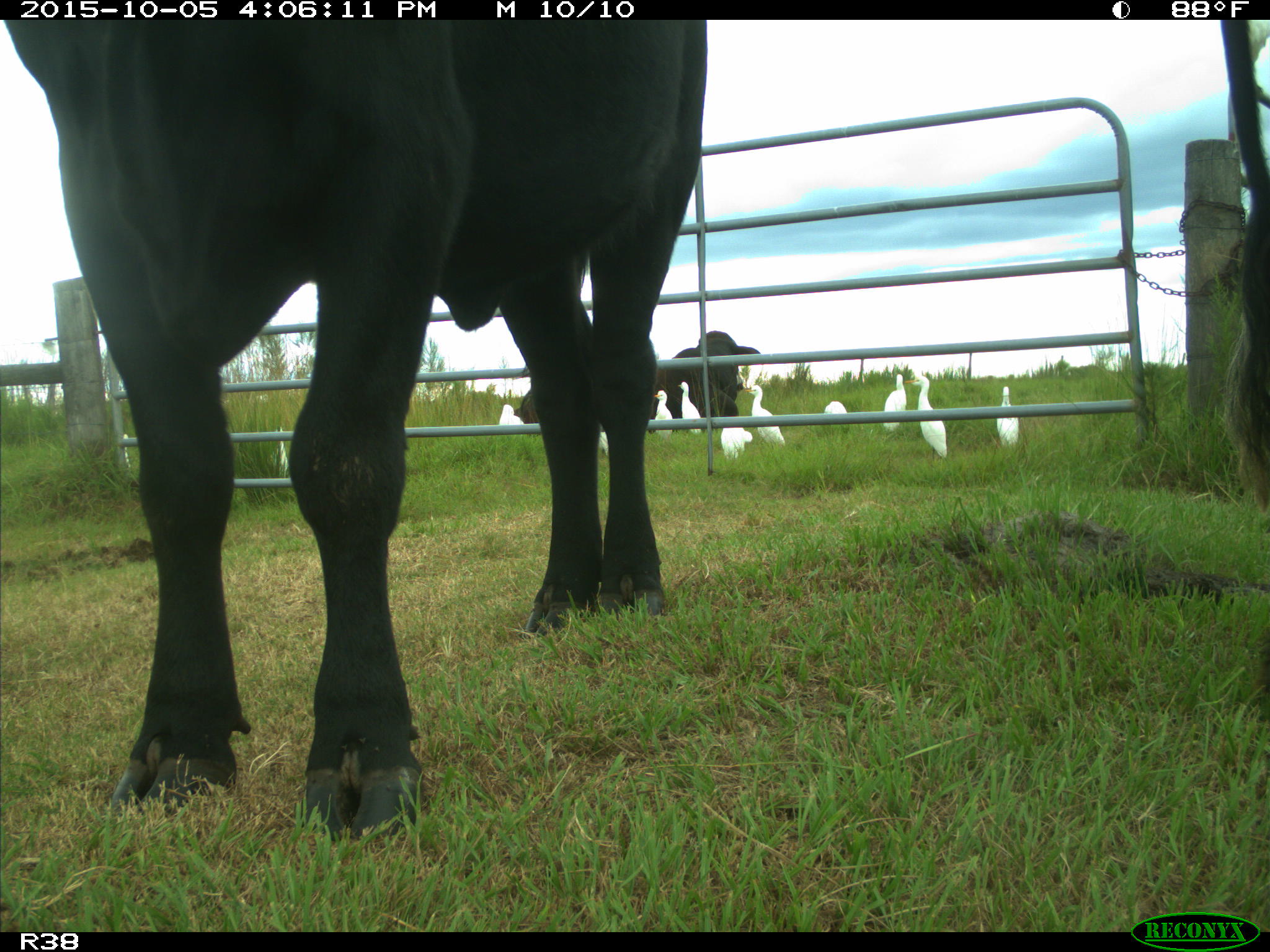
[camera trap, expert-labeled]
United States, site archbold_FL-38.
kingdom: Animalia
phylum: Chordata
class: Mammalia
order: Artiodactyla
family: Bovidae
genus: Bos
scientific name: Bos taurus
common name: domestic cow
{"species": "Bos taurus (domestic cow)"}